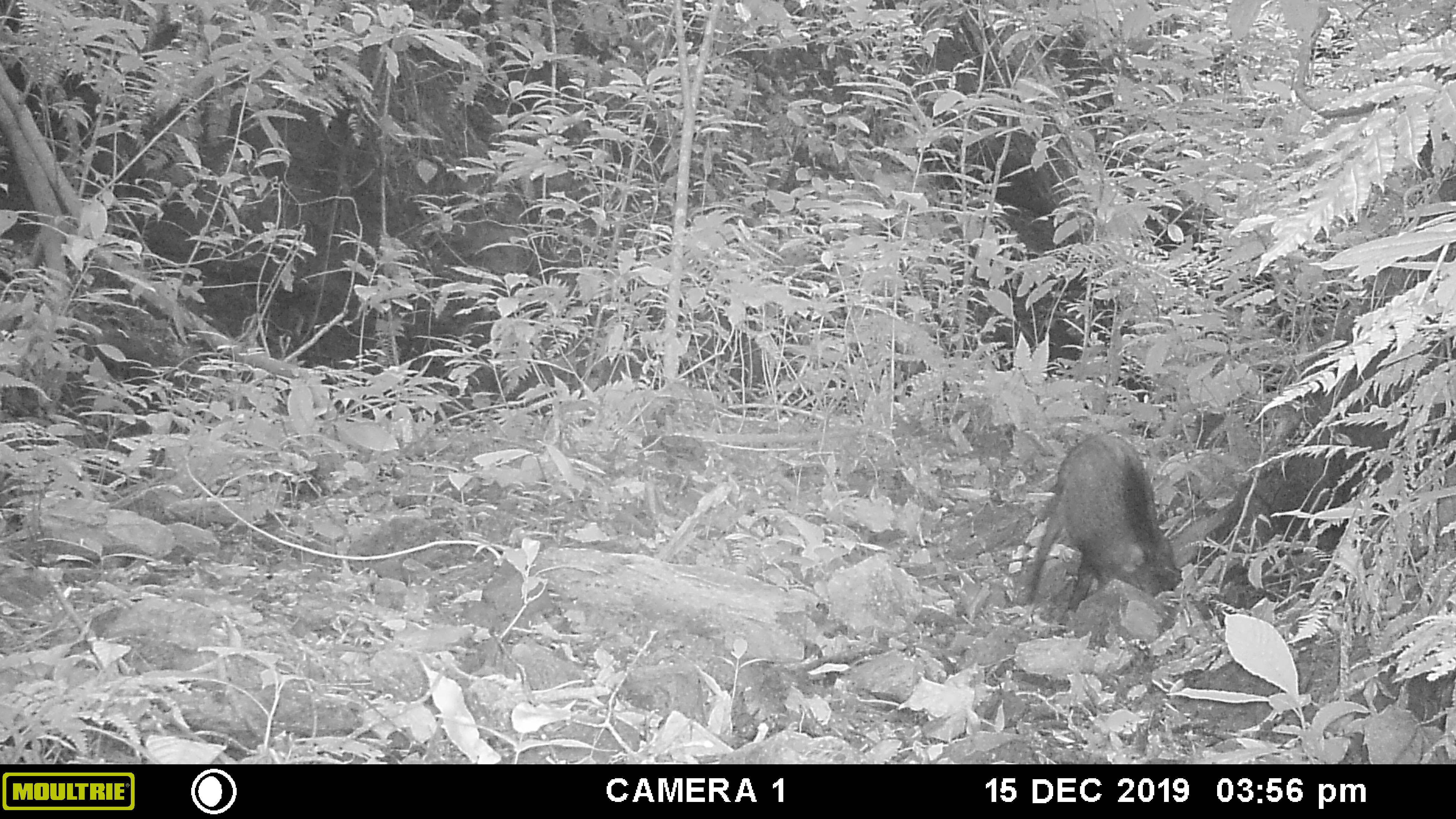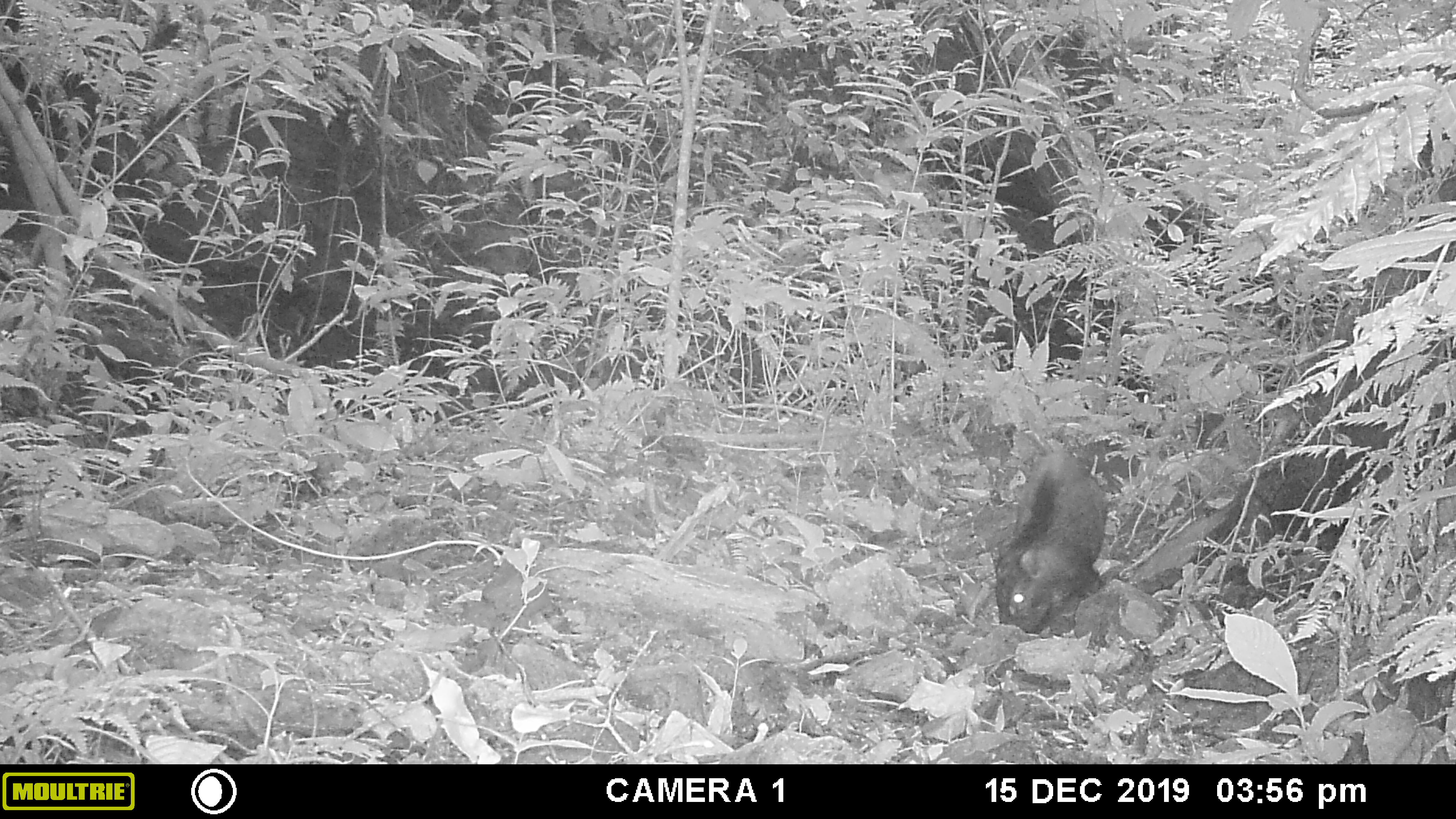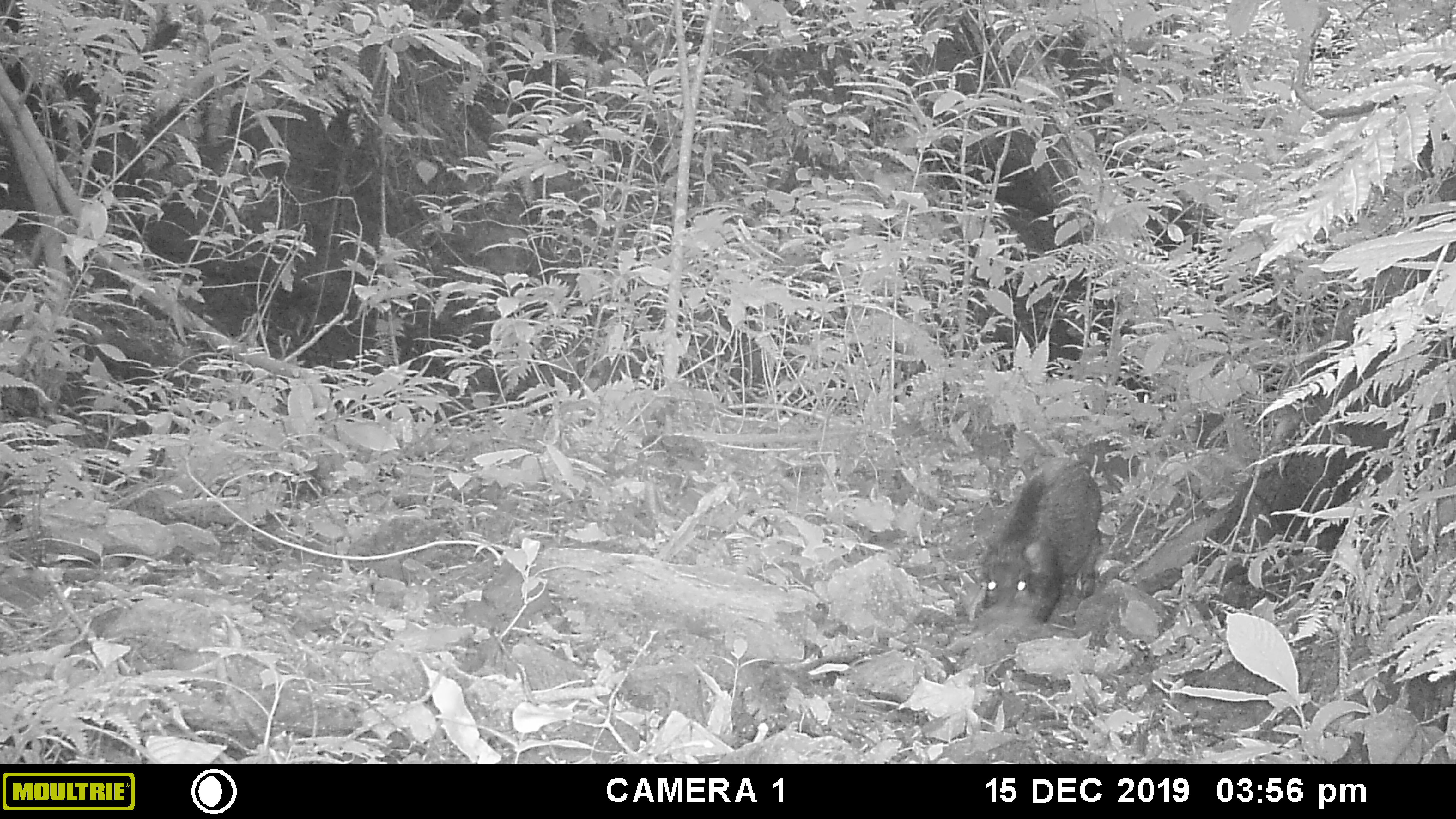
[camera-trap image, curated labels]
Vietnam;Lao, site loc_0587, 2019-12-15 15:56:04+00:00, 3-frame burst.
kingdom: Animalia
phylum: Chordata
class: Mammalia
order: Artiodactyla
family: Suidae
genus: Sus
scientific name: Sus scrofa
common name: eurasian wild pig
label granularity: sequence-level